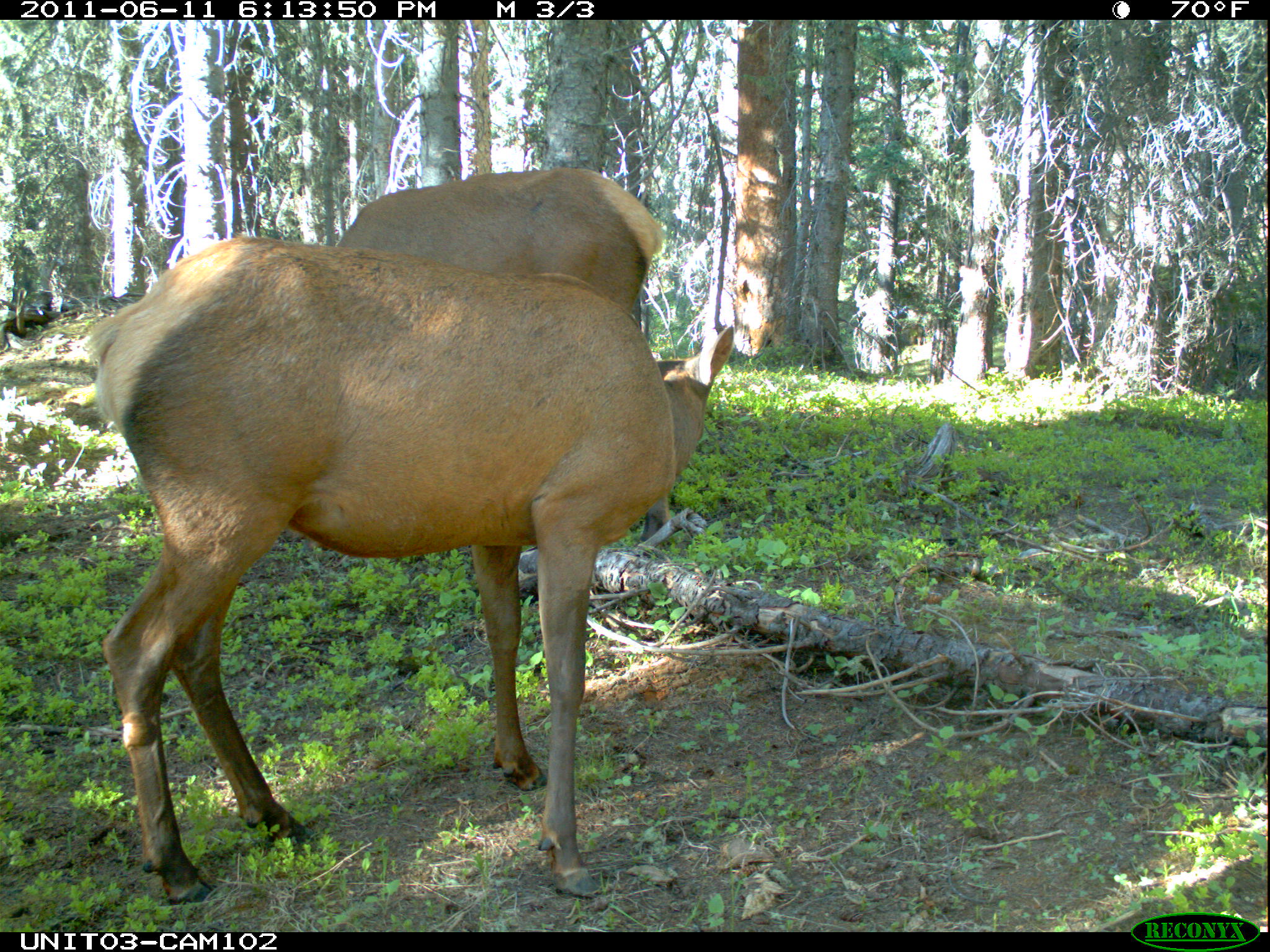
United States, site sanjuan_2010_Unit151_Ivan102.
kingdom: Animalia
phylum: Chordata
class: Mammalia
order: Artiodactyla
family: Cervidae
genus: Cervus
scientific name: Cervus elaphus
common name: red deer